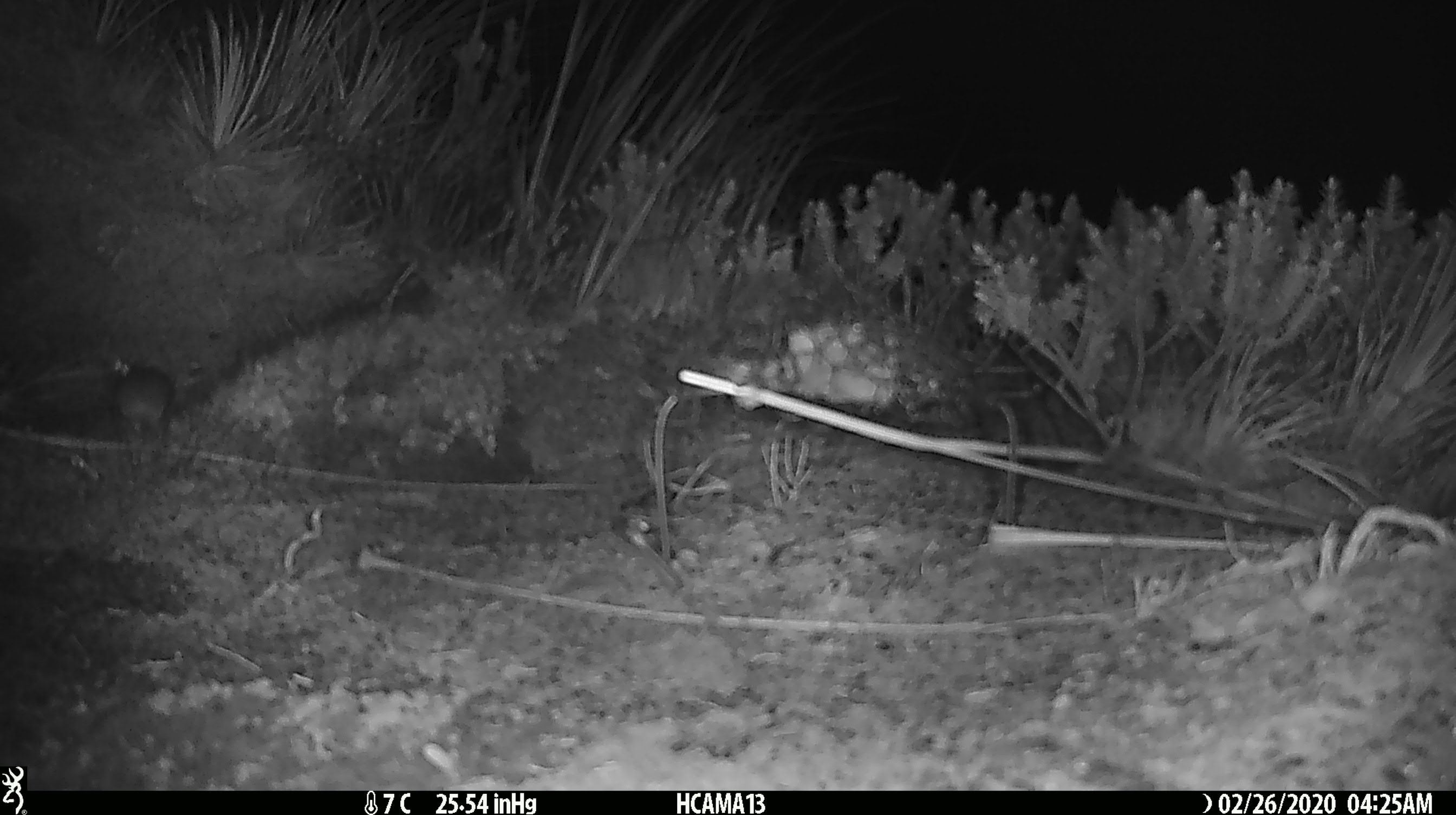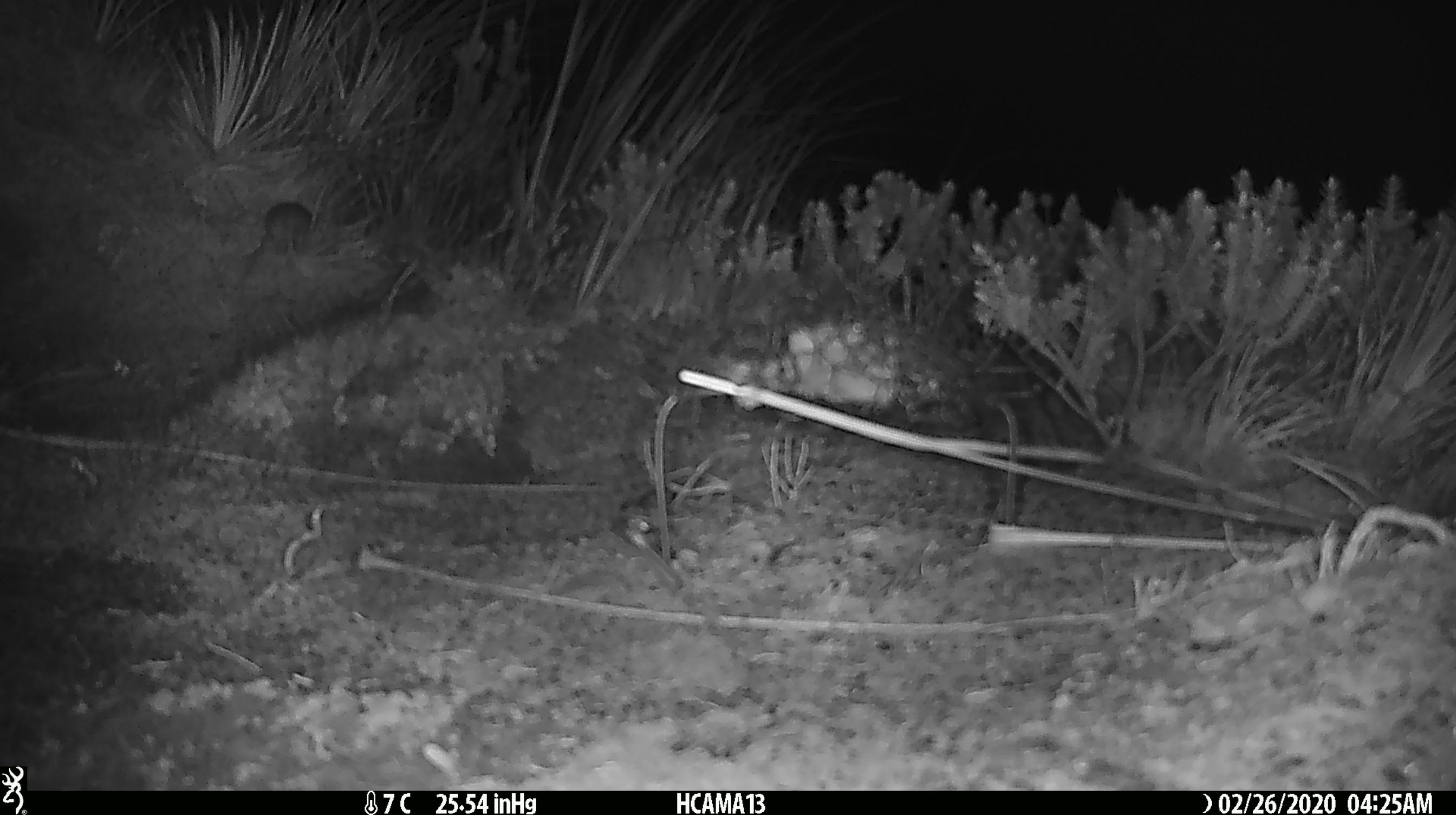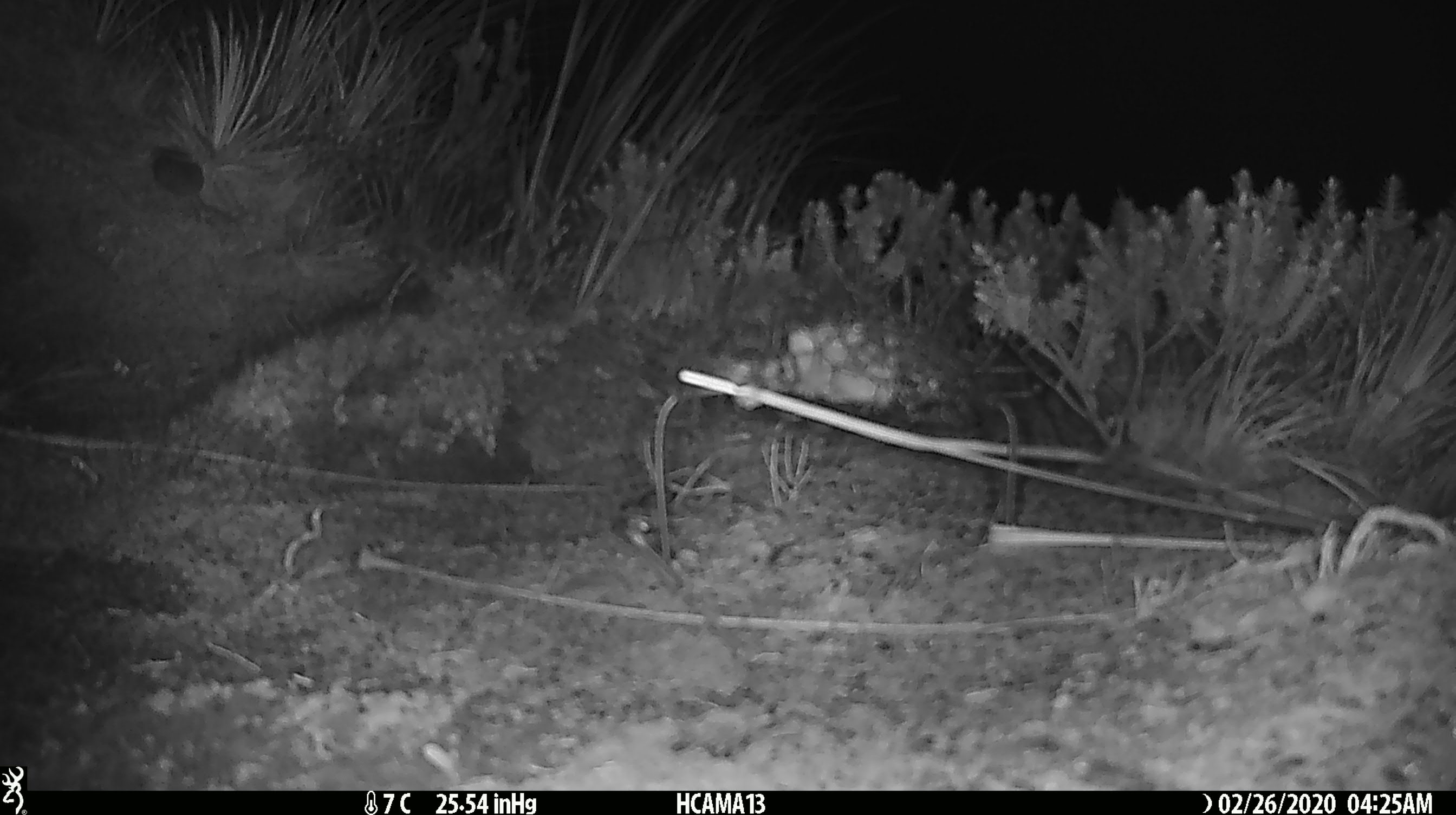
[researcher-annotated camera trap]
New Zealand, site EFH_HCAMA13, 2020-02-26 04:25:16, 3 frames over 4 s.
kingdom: Animalia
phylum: Chordata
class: Mammalia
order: Rodentia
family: Muridae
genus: Mus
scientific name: Mus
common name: mouse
Mouse (Mus).